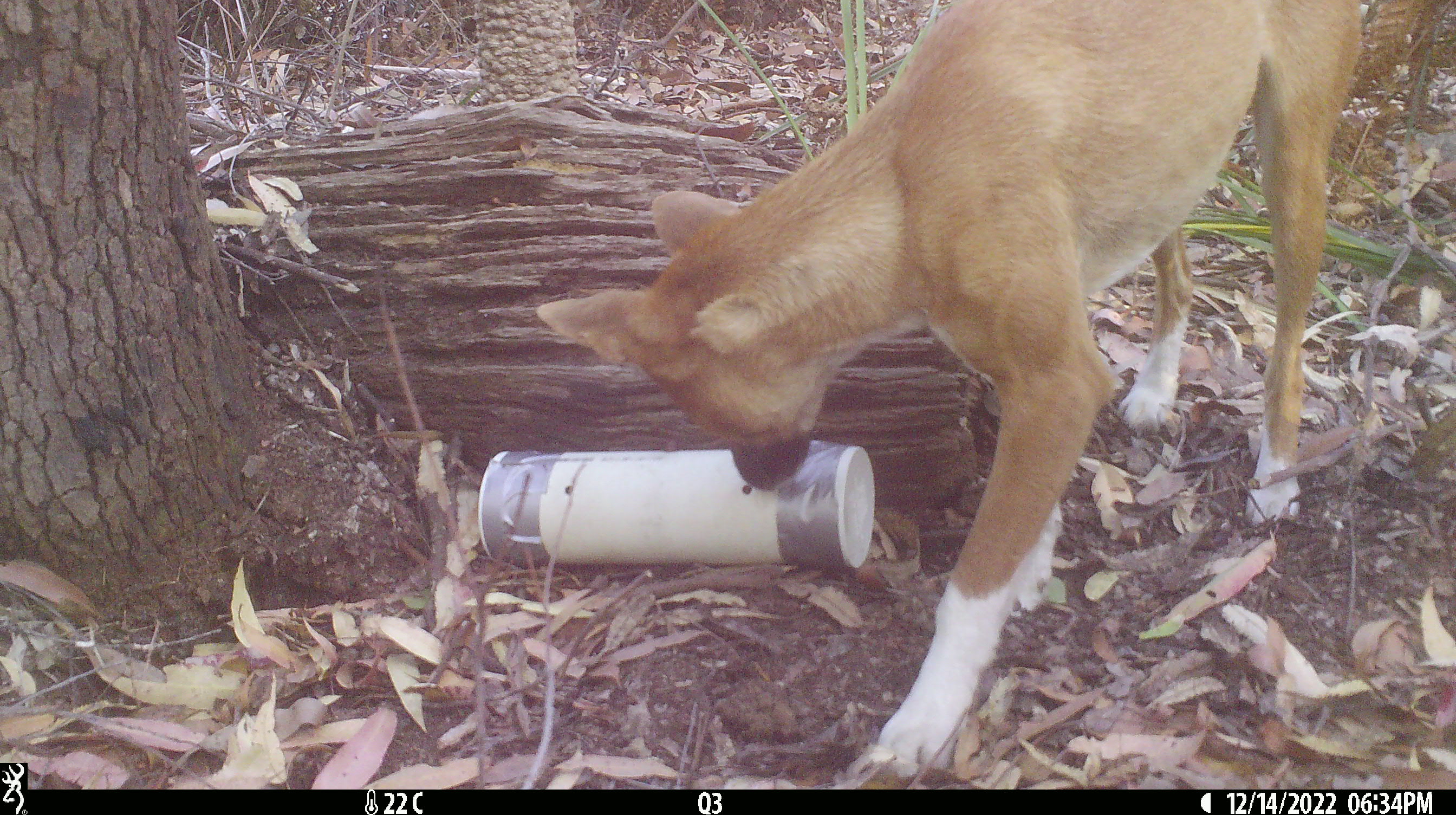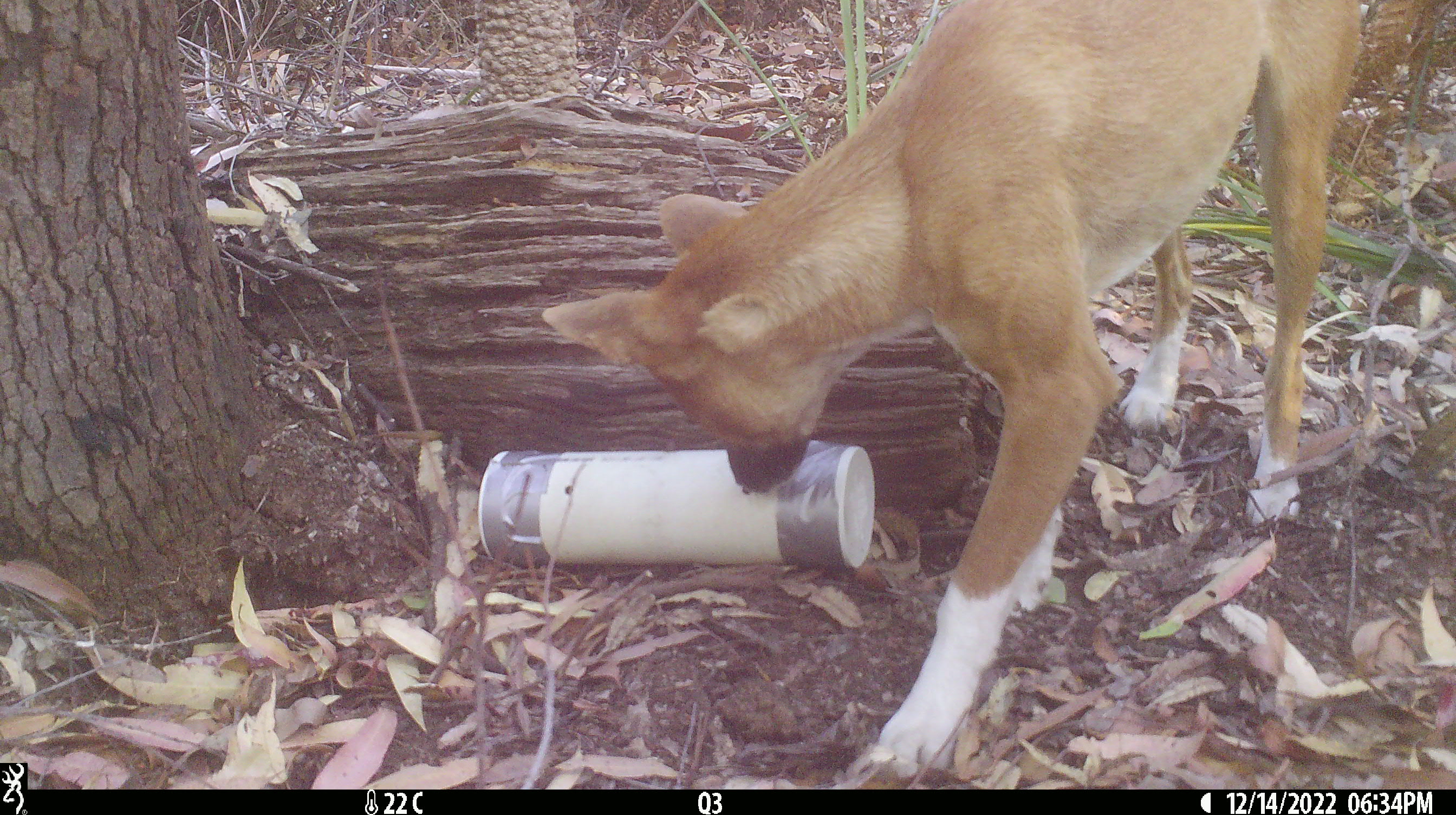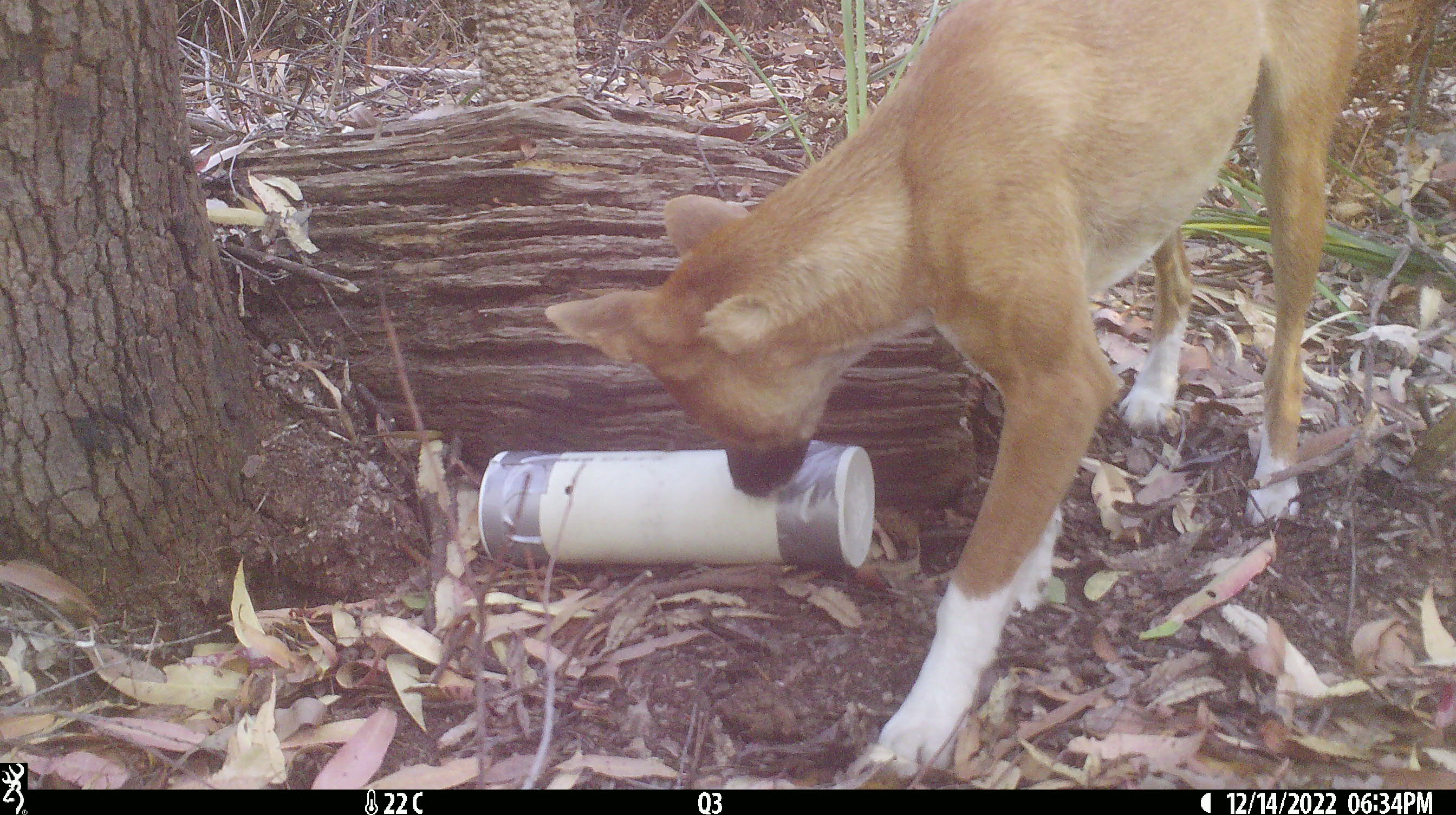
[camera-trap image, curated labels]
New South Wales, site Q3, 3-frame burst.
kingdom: Animalia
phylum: Chordata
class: Mammalia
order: Carnivora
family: Canidae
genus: Canis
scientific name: Canis familiaris dingo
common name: dingo